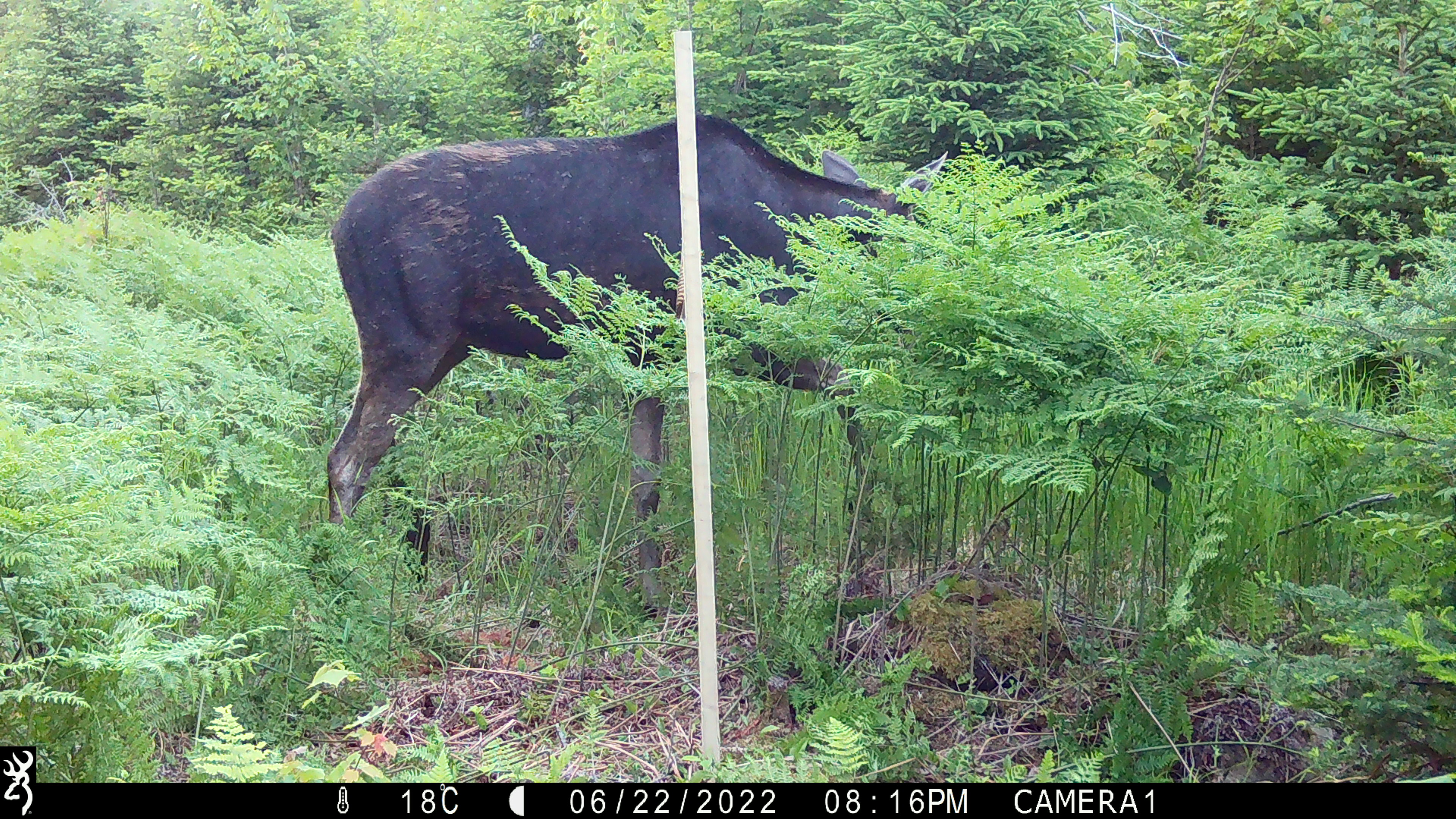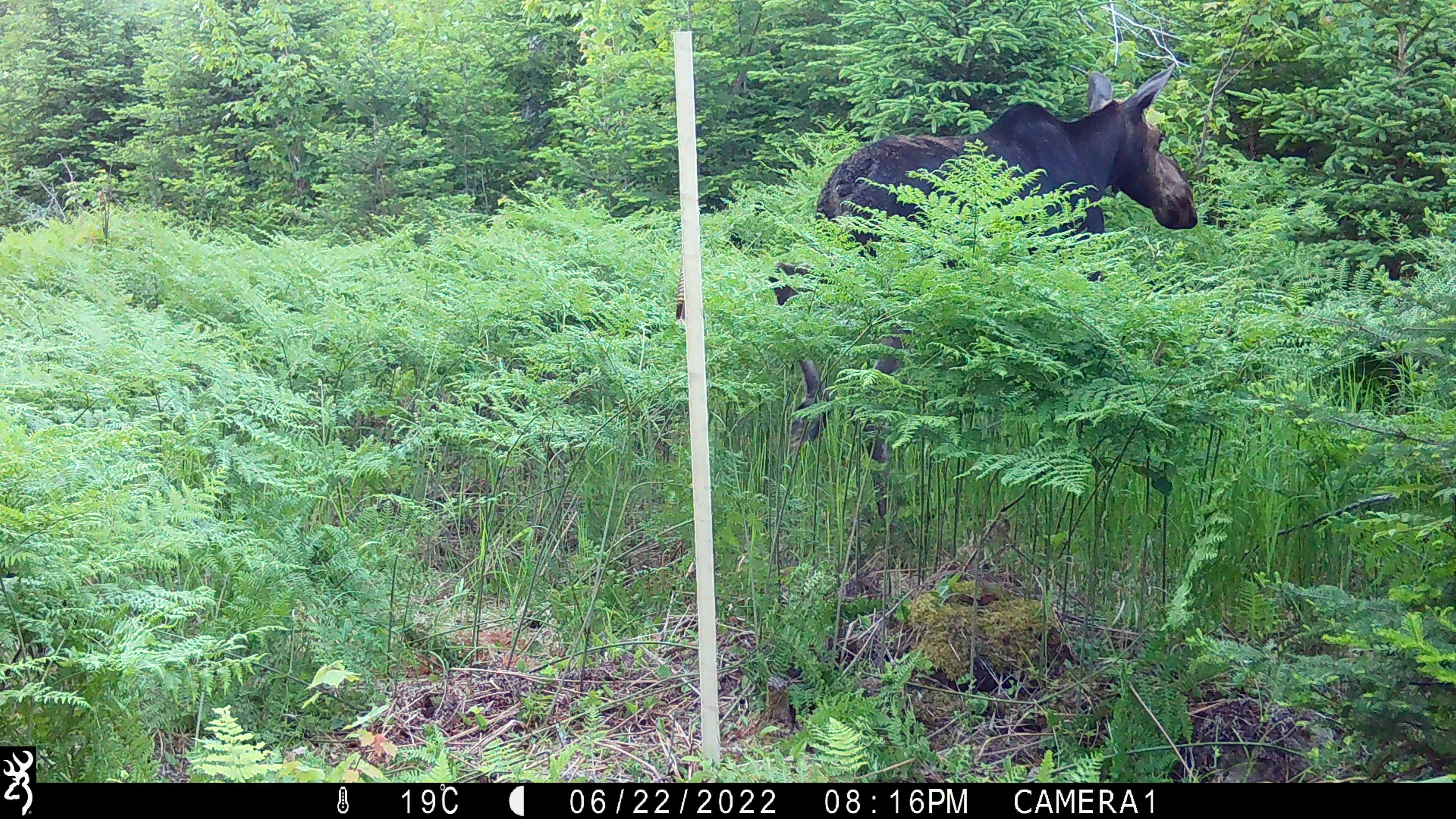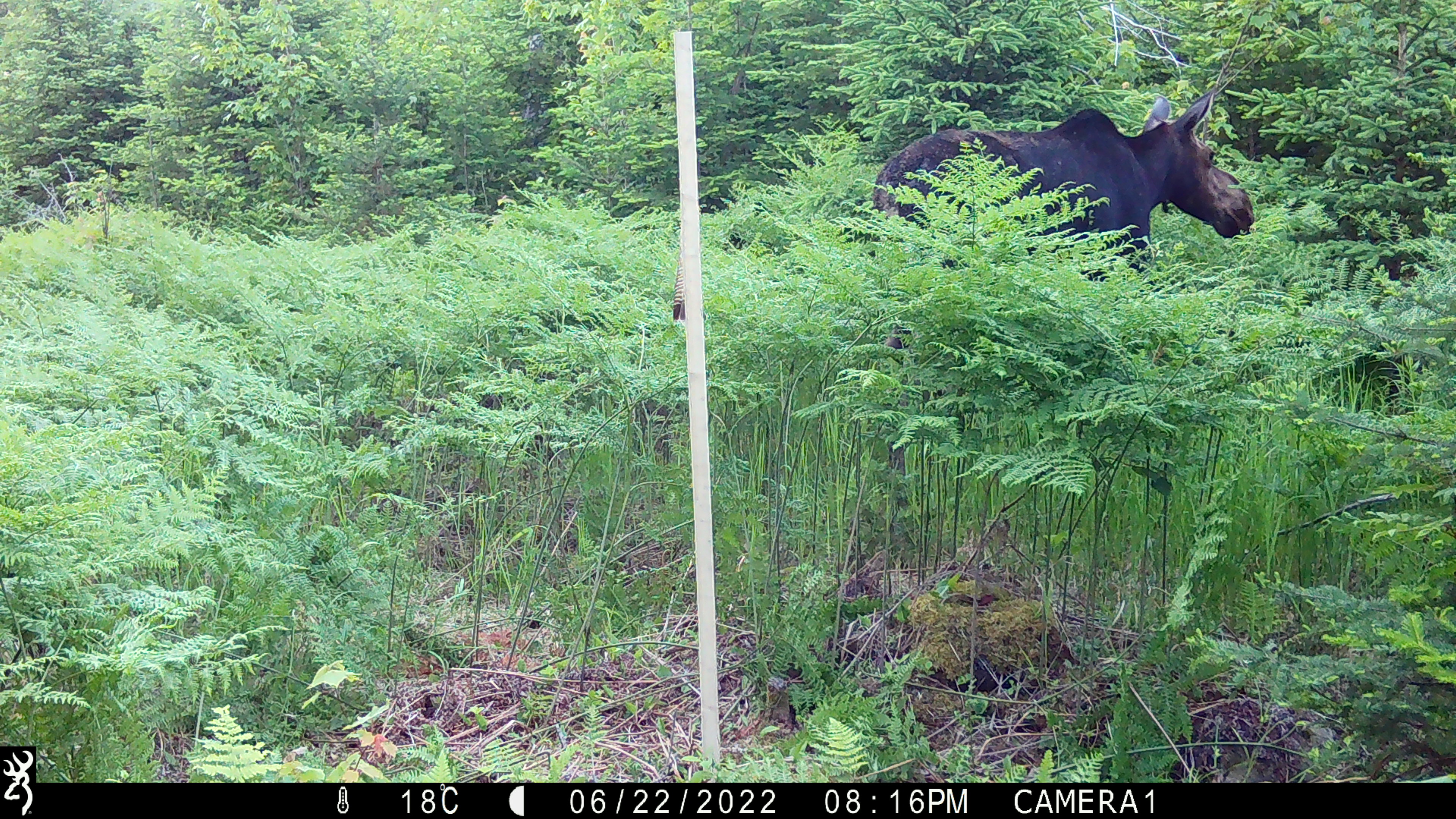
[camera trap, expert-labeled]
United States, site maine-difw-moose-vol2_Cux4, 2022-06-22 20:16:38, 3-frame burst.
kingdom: Animalia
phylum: Chordata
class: Mammalia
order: Artiodactyla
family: Cervidae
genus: Alces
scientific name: Alces alces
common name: moose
Moose (Alces alces).